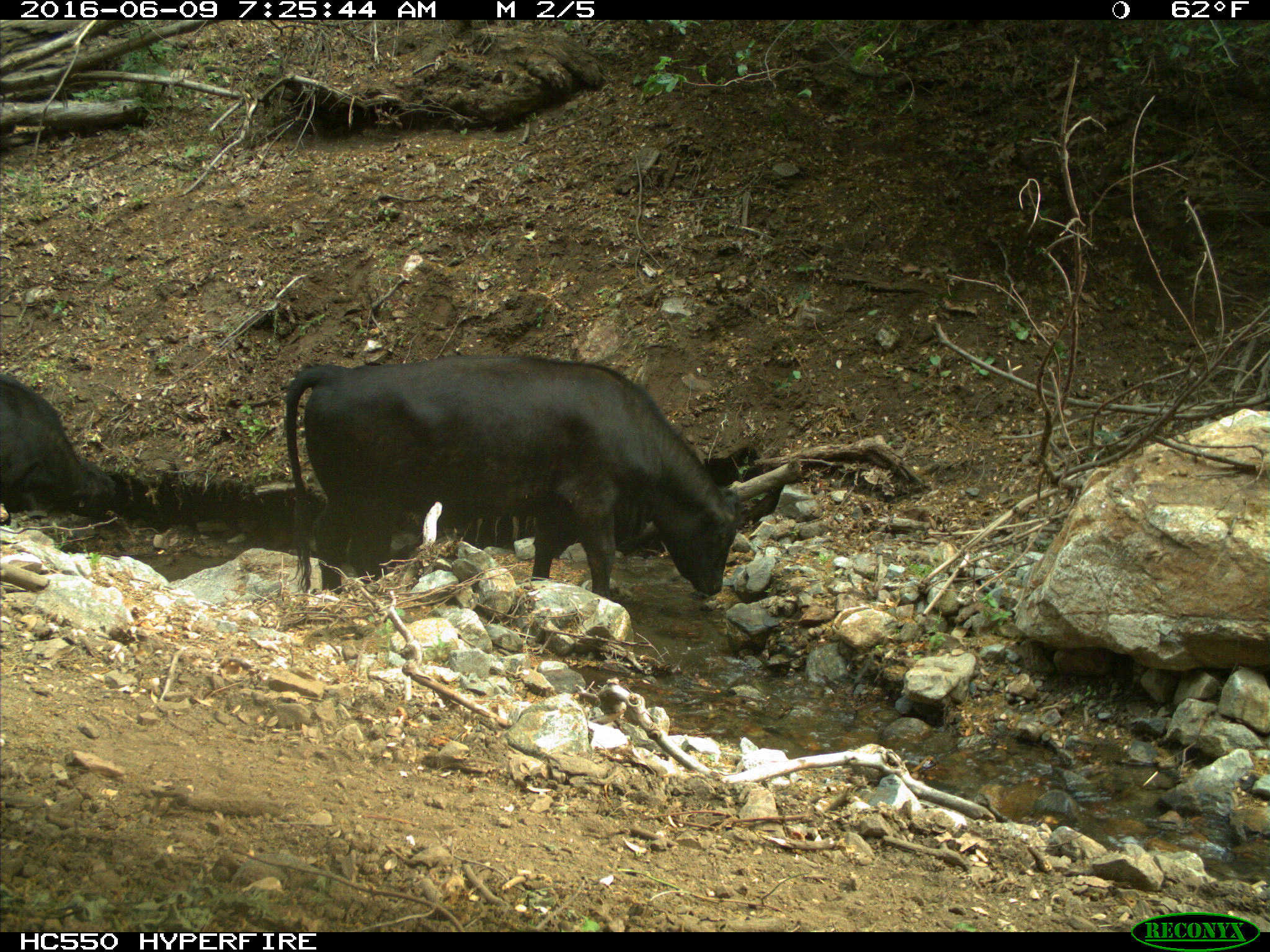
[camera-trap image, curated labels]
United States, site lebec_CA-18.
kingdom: Animalia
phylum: Chordata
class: Mammalia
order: Artiodactyla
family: Bovidae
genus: Bos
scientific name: Bos taurus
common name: domestic cow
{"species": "Bos taurus (domestic cow)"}